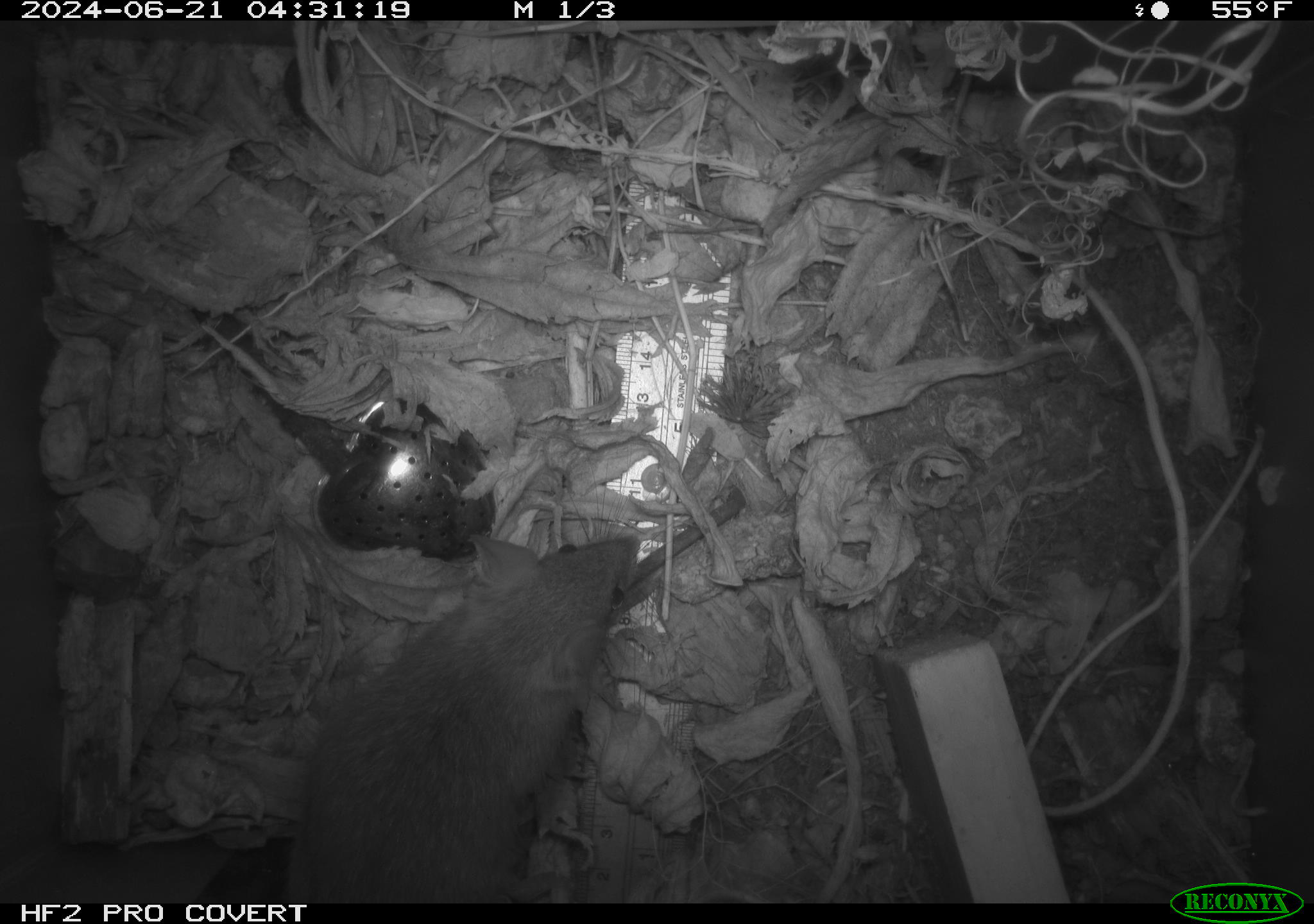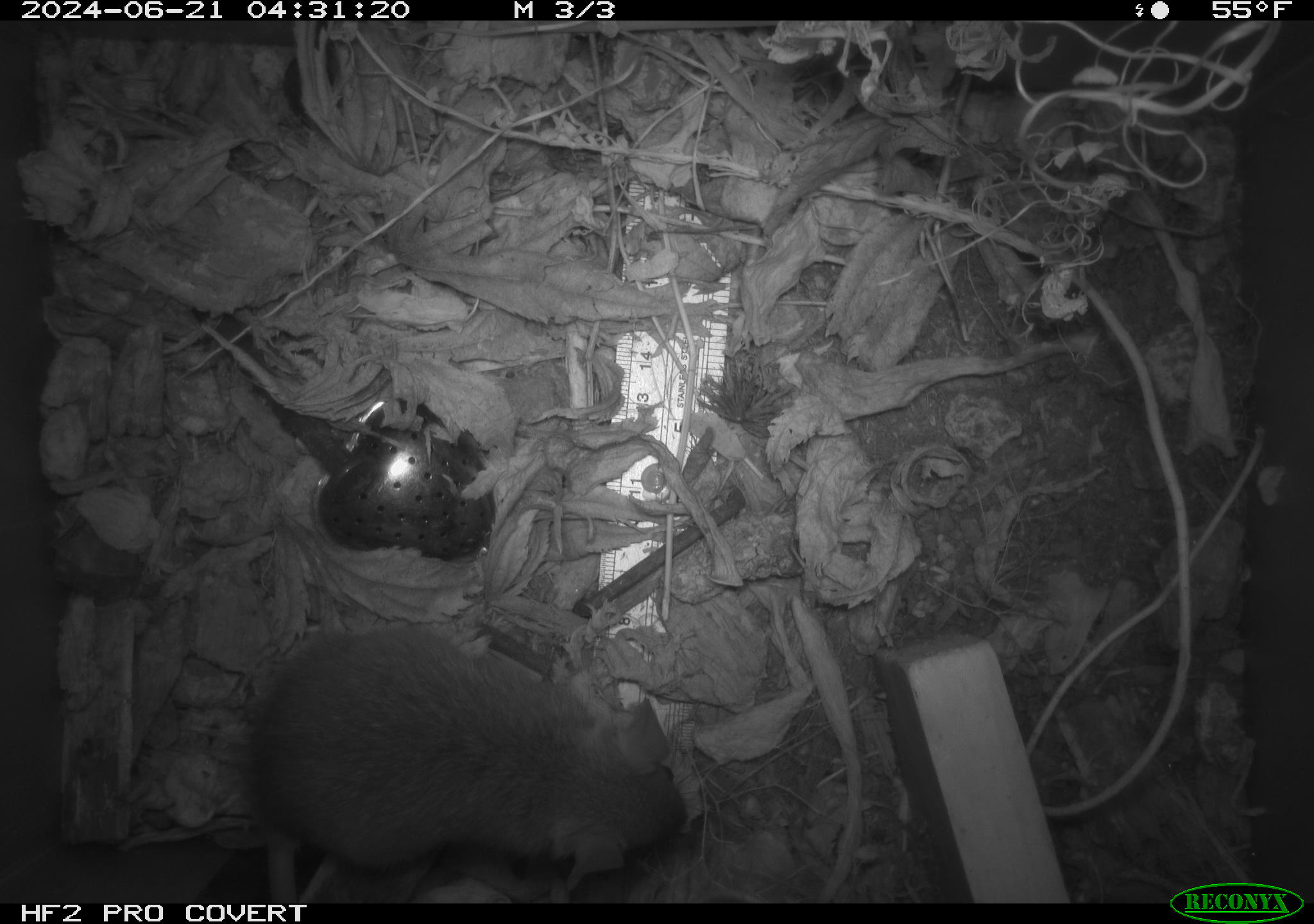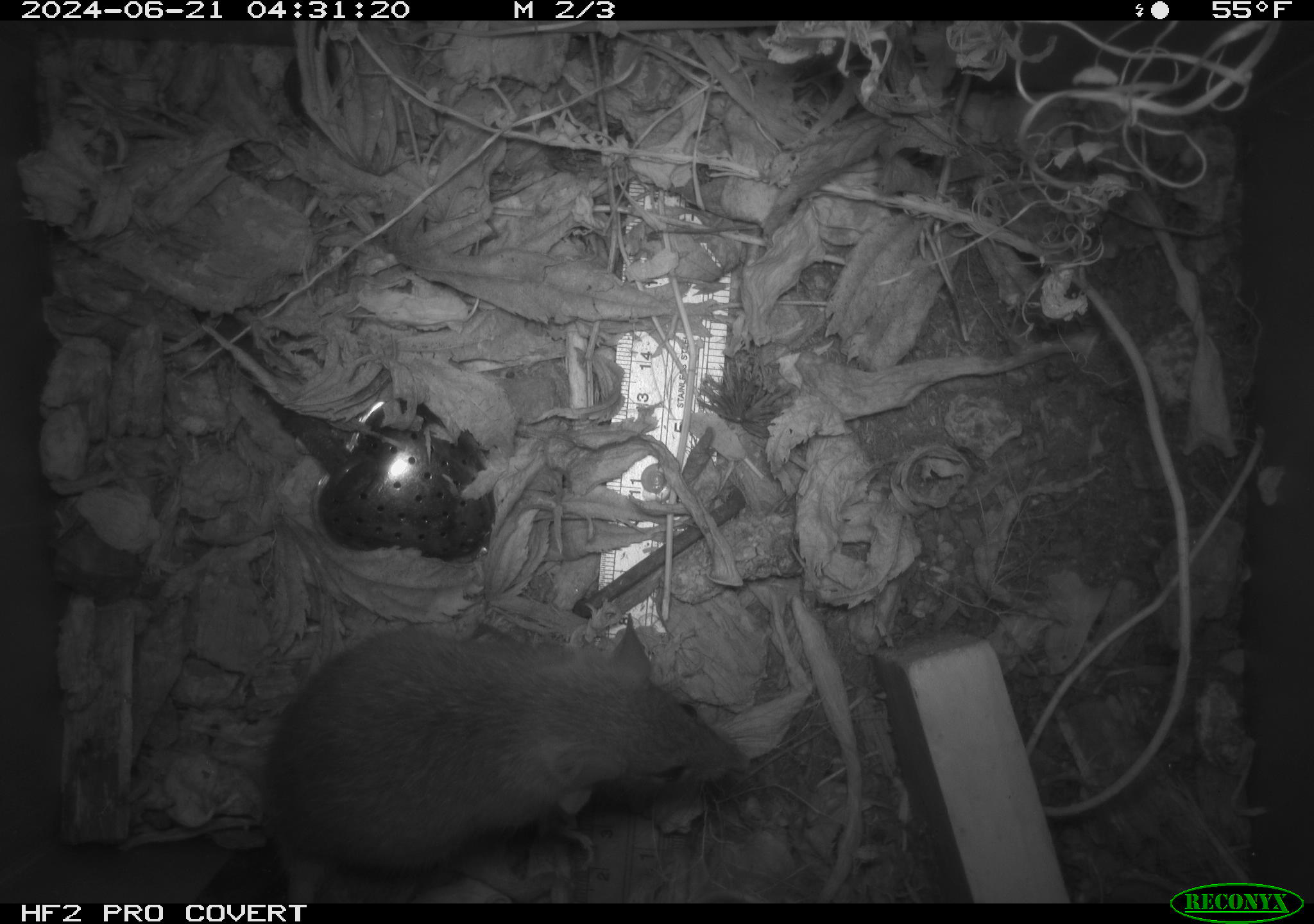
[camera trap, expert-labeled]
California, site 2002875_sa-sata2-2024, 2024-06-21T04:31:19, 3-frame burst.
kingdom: Animalia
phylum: Chordata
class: Mammalia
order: Rodentia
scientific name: Rodentia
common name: mouse species